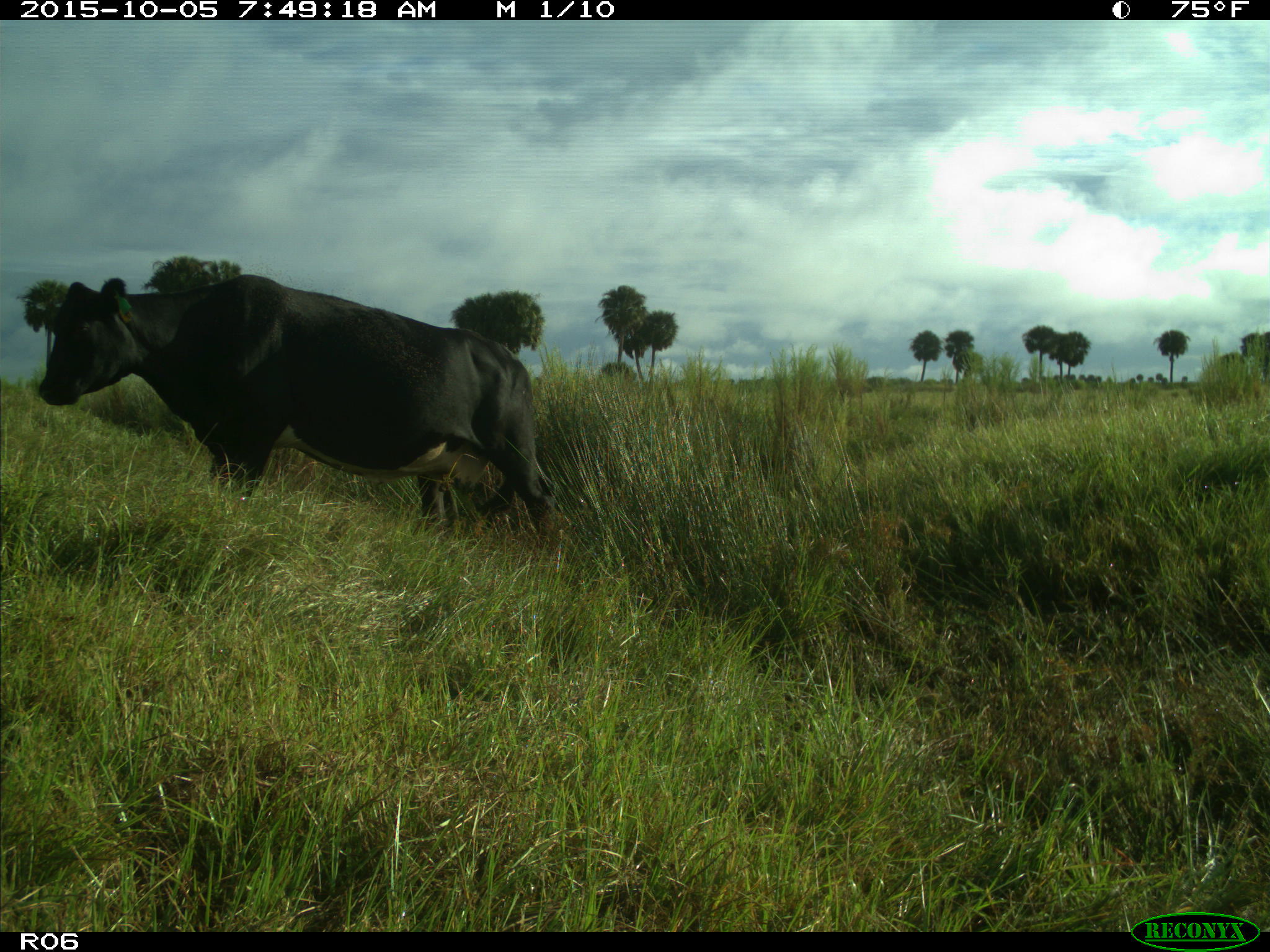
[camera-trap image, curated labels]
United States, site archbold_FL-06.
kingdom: Animalia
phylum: Chordata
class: Mammalia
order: Artiodactyla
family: Bovidae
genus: Bos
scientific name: Bos taurus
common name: domestic cow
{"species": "Bos taurus (domestic cow)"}